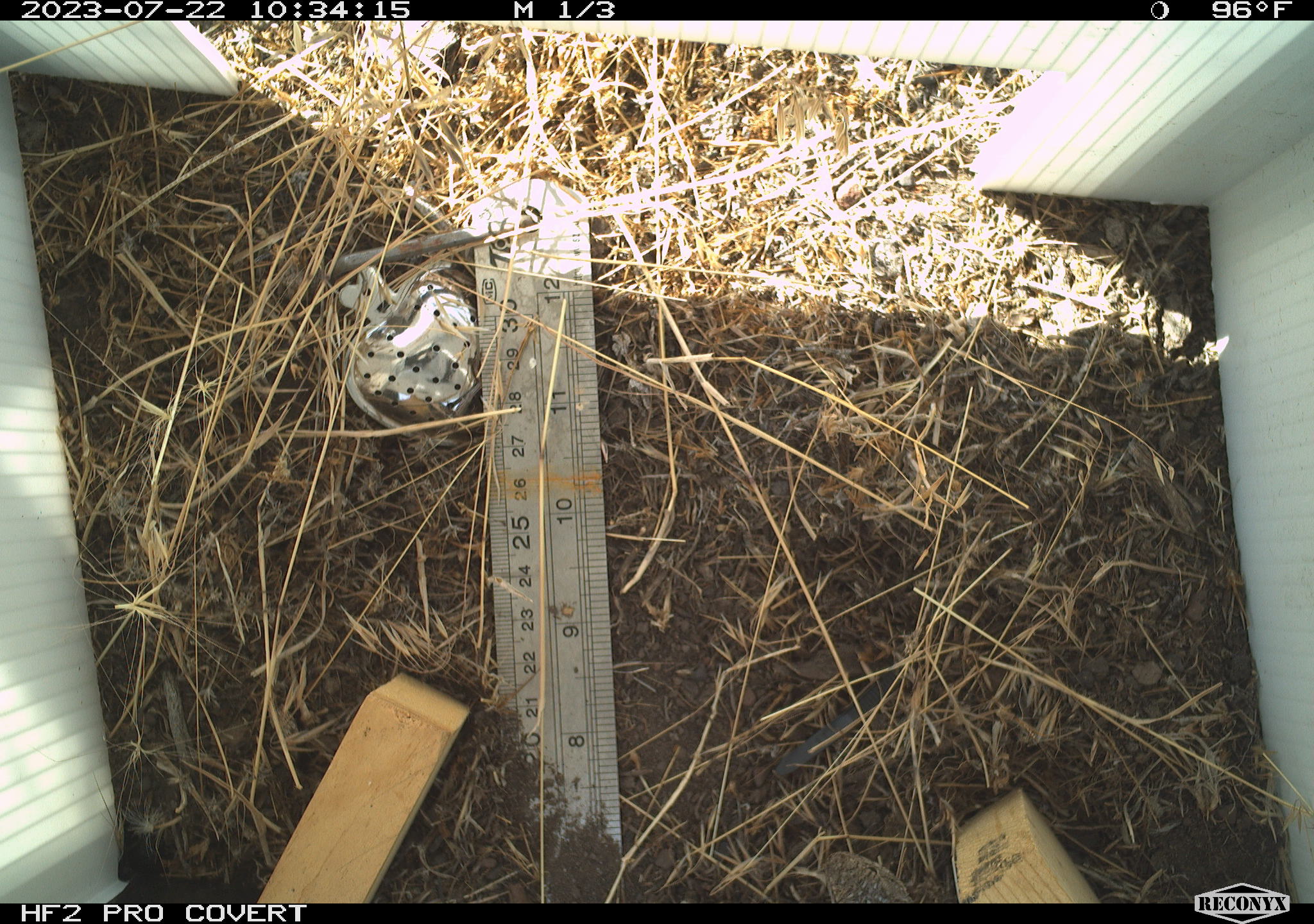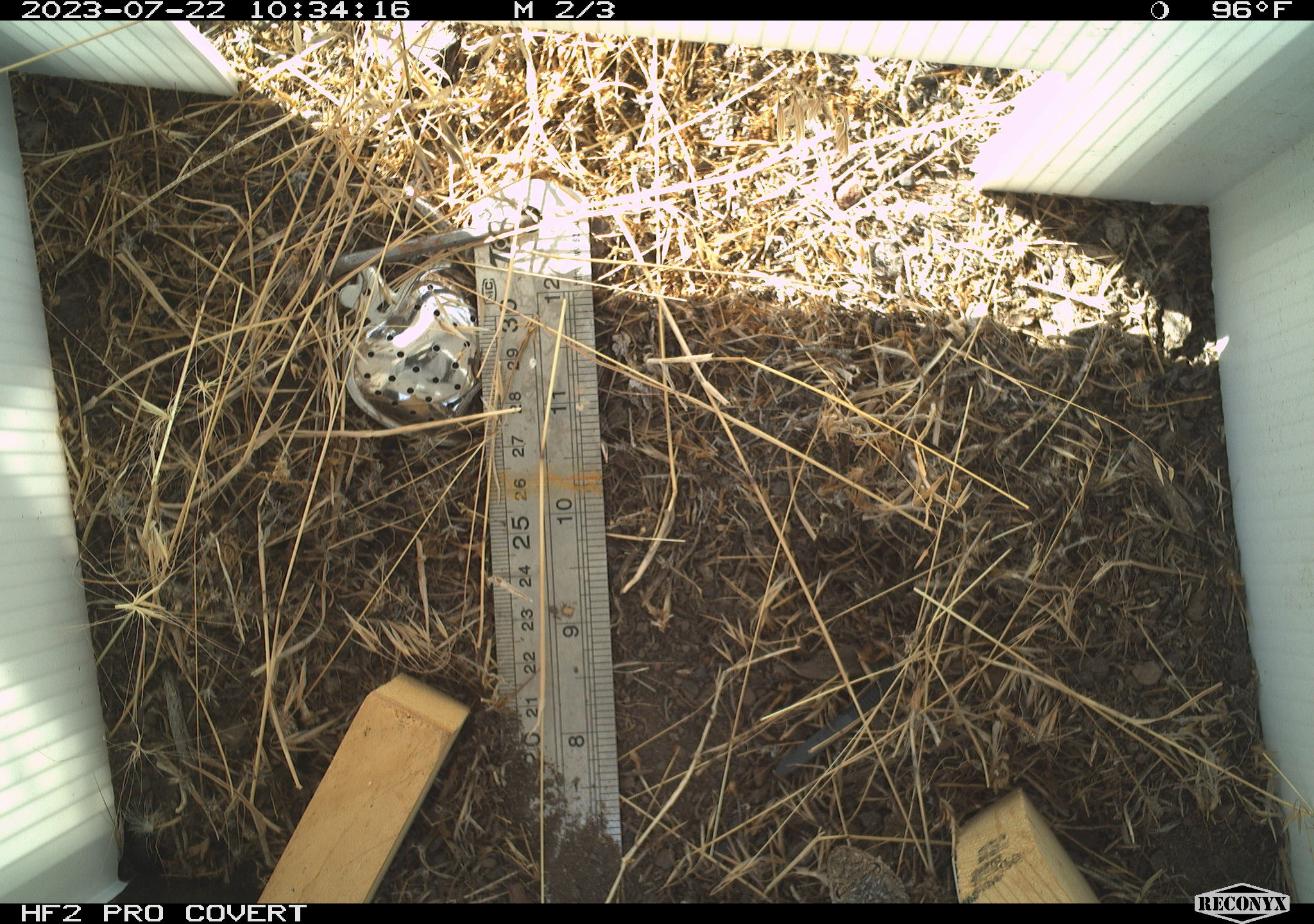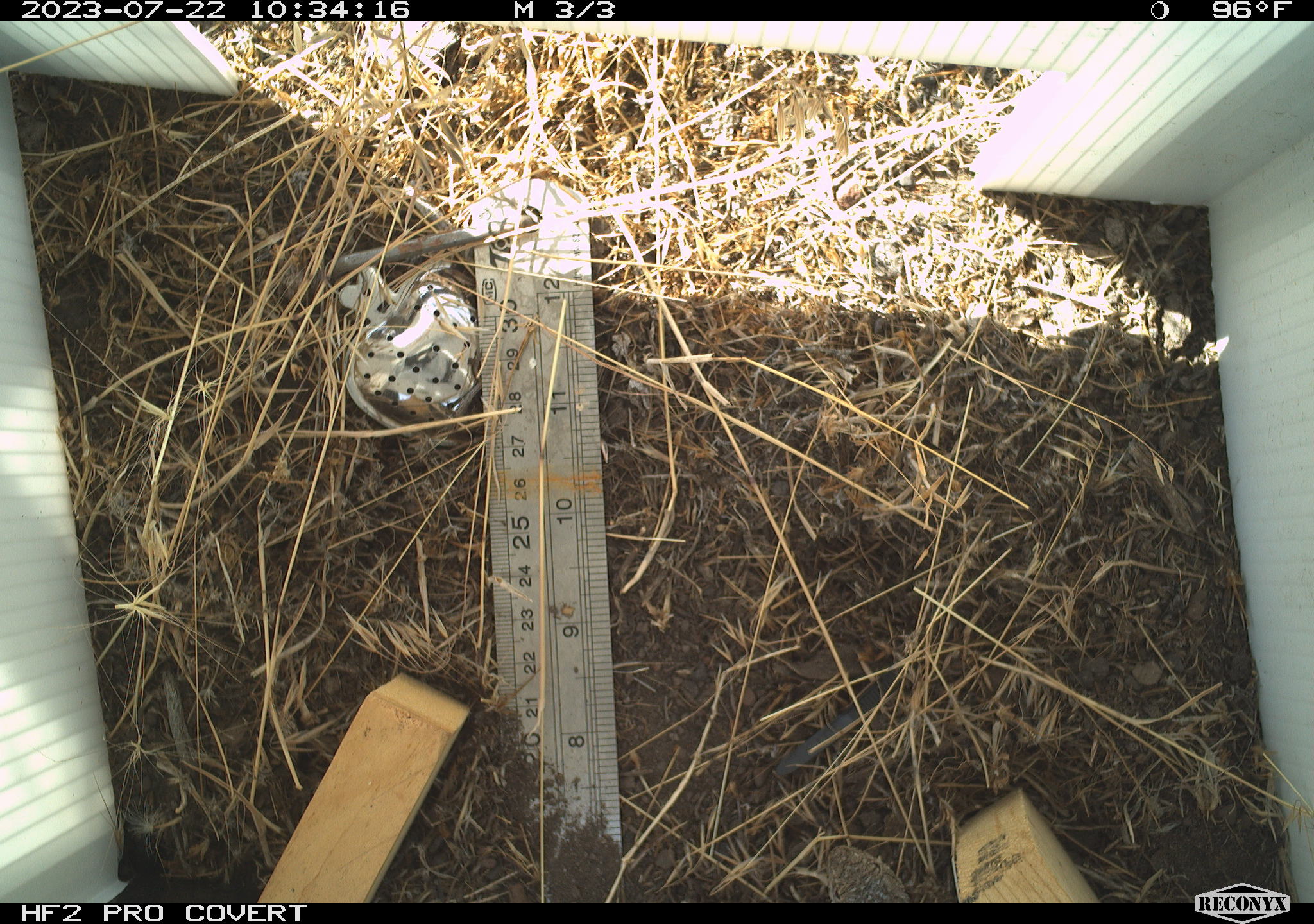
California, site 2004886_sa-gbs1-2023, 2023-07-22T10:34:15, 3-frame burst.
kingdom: Animalia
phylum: Chordata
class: Reptilia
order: Squamata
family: Phrynosomatidae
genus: Sceloporus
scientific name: Sceloporus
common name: spiny lizards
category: sceloporus species